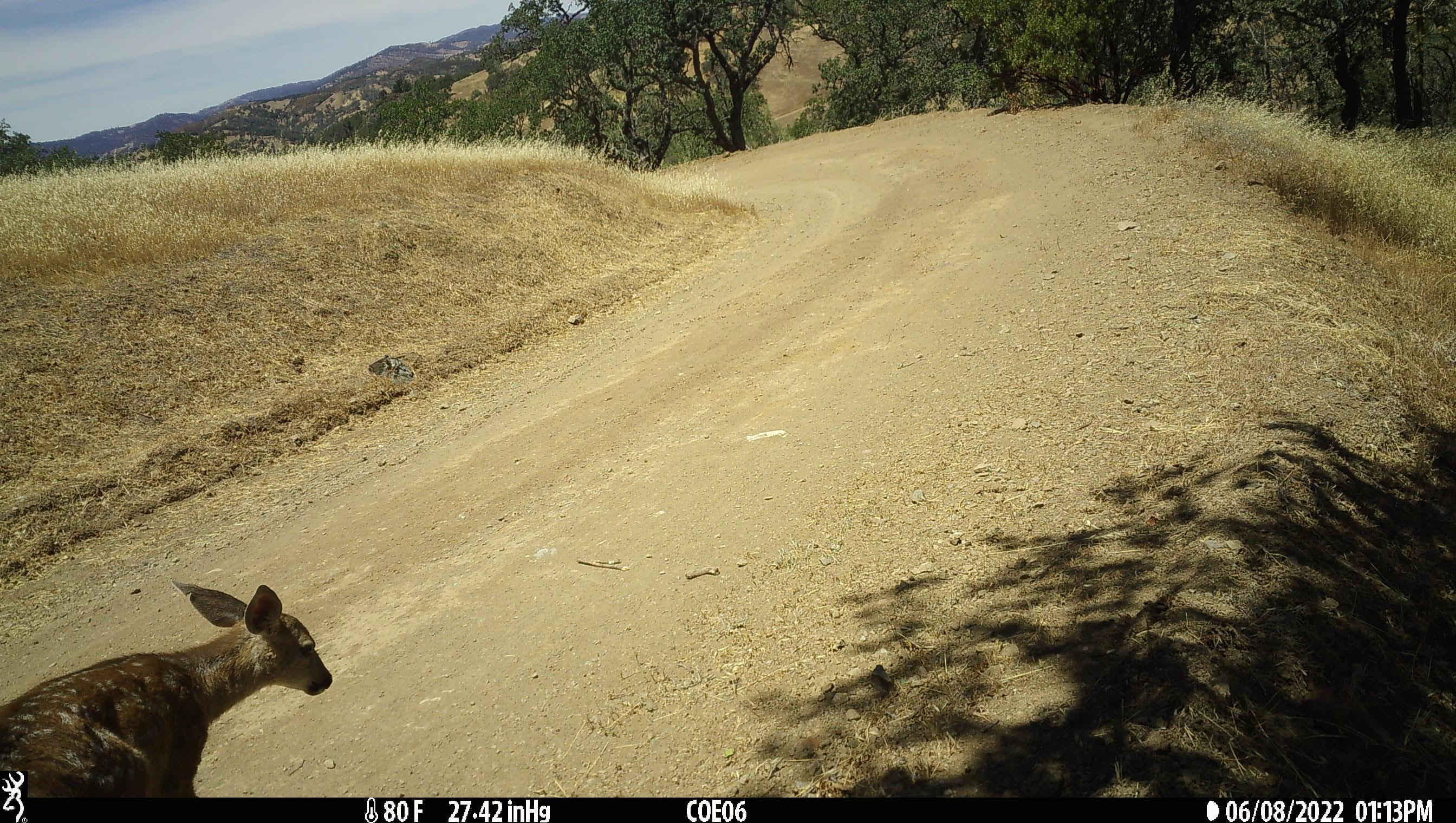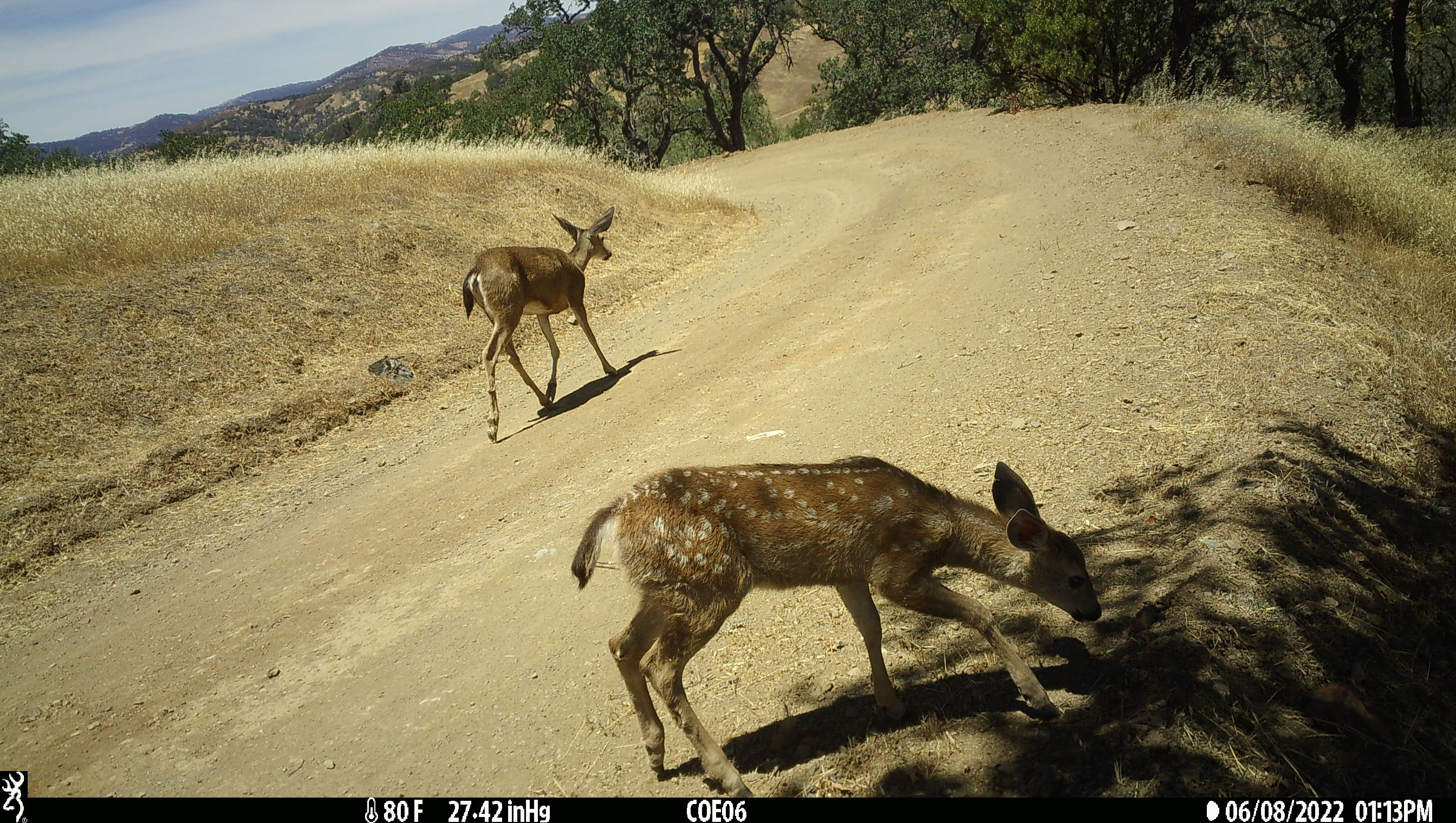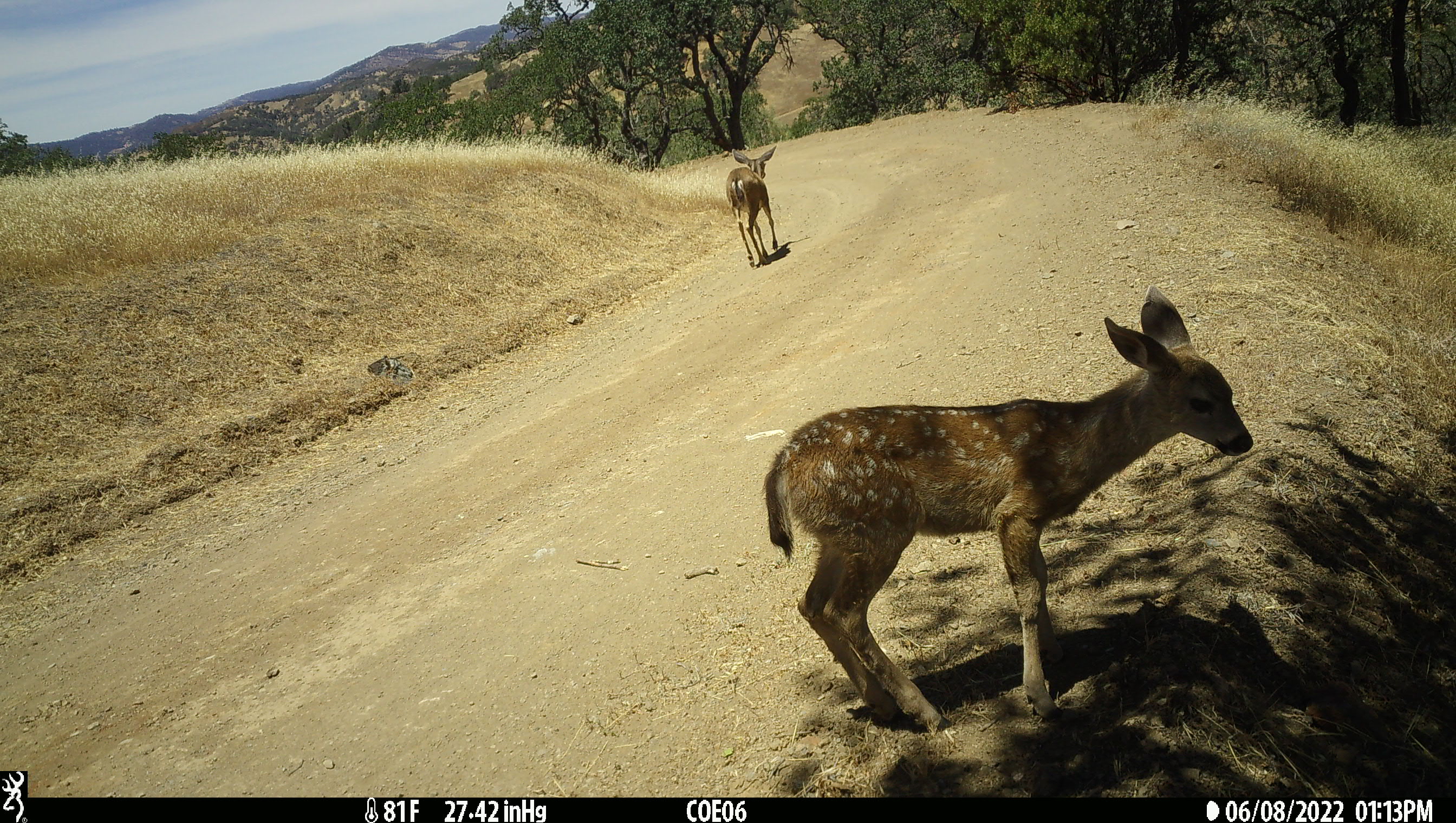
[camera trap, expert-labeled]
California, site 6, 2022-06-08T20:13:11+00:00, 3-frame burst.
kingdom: Animalia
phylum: Chordata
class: Mammalia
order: Artiodactyla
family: Cervidae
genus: Odocoileus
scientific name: Odocoileus hemionus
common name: mule deer